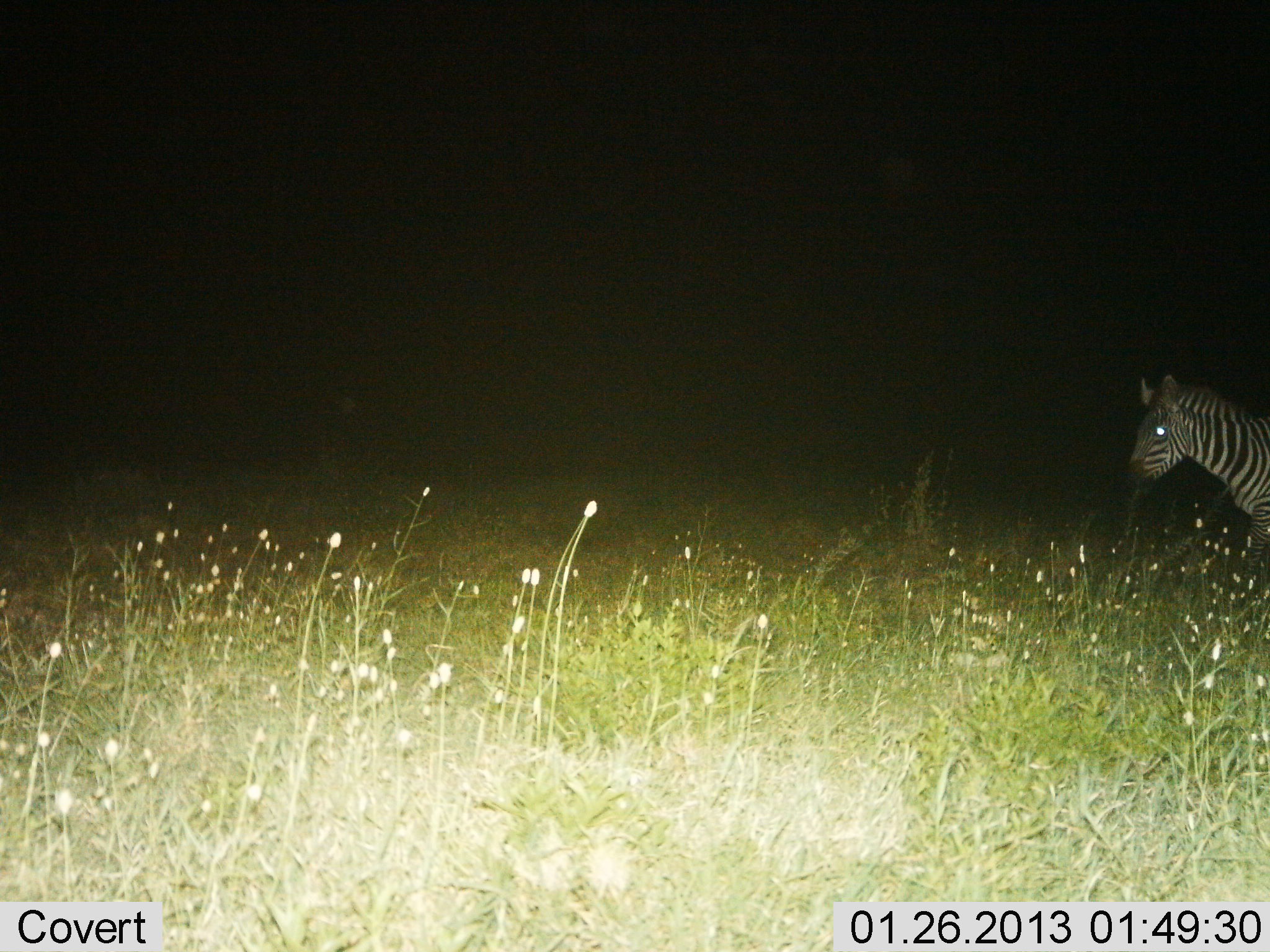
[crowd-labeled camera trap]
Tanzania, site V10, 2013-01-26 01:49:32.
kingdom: Animalia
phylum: Chordata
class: Mammalia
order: Perissodactyla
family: Equidae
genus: Equus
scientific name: Equus quagga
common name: plains zebra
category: zebra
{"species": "zebra (plains zebra) (Equus quagga)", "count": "1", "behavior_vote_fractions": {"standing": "43%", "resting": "0%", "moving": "61%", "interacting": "0%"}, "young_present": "0%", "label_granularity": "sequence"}